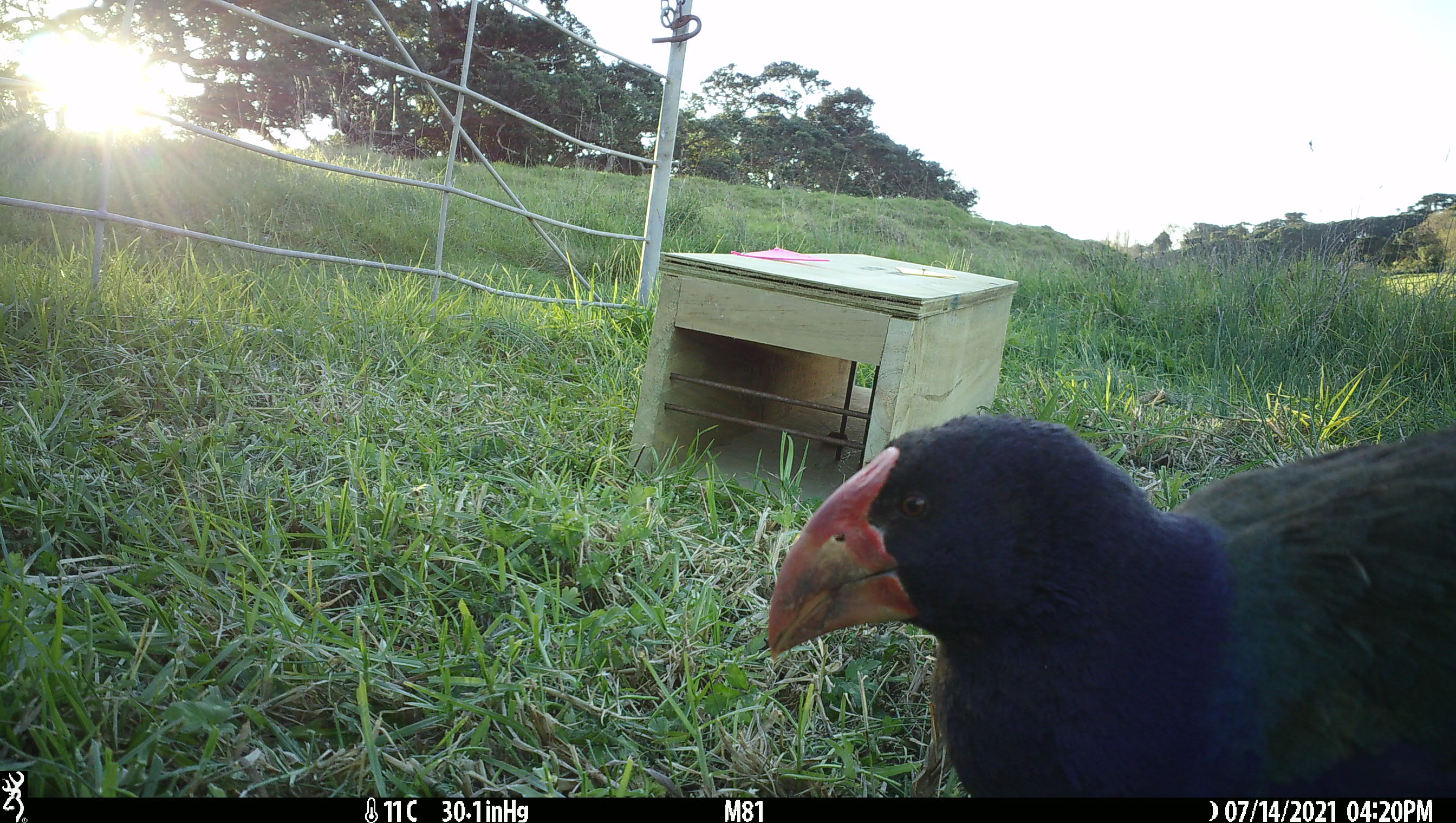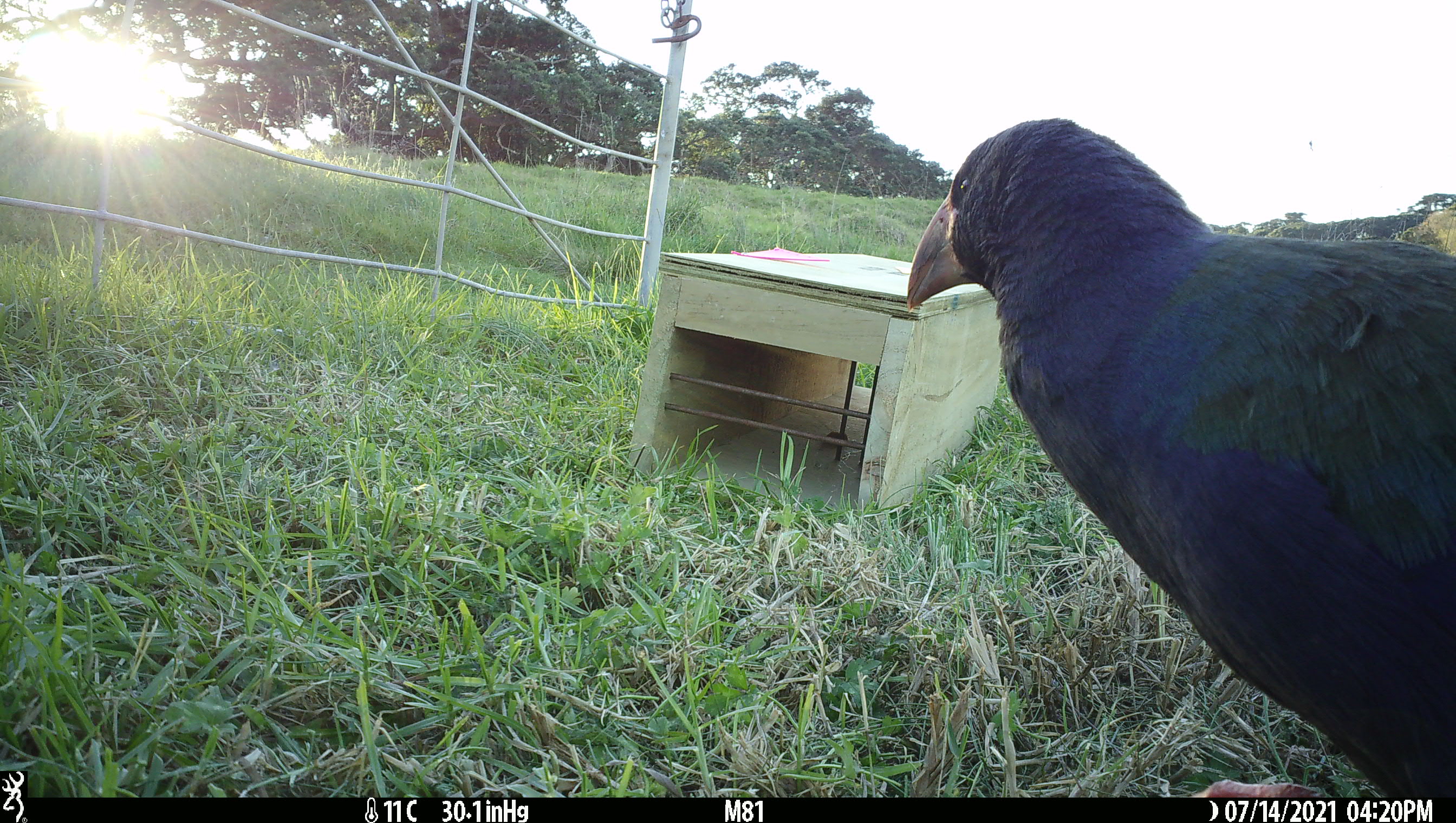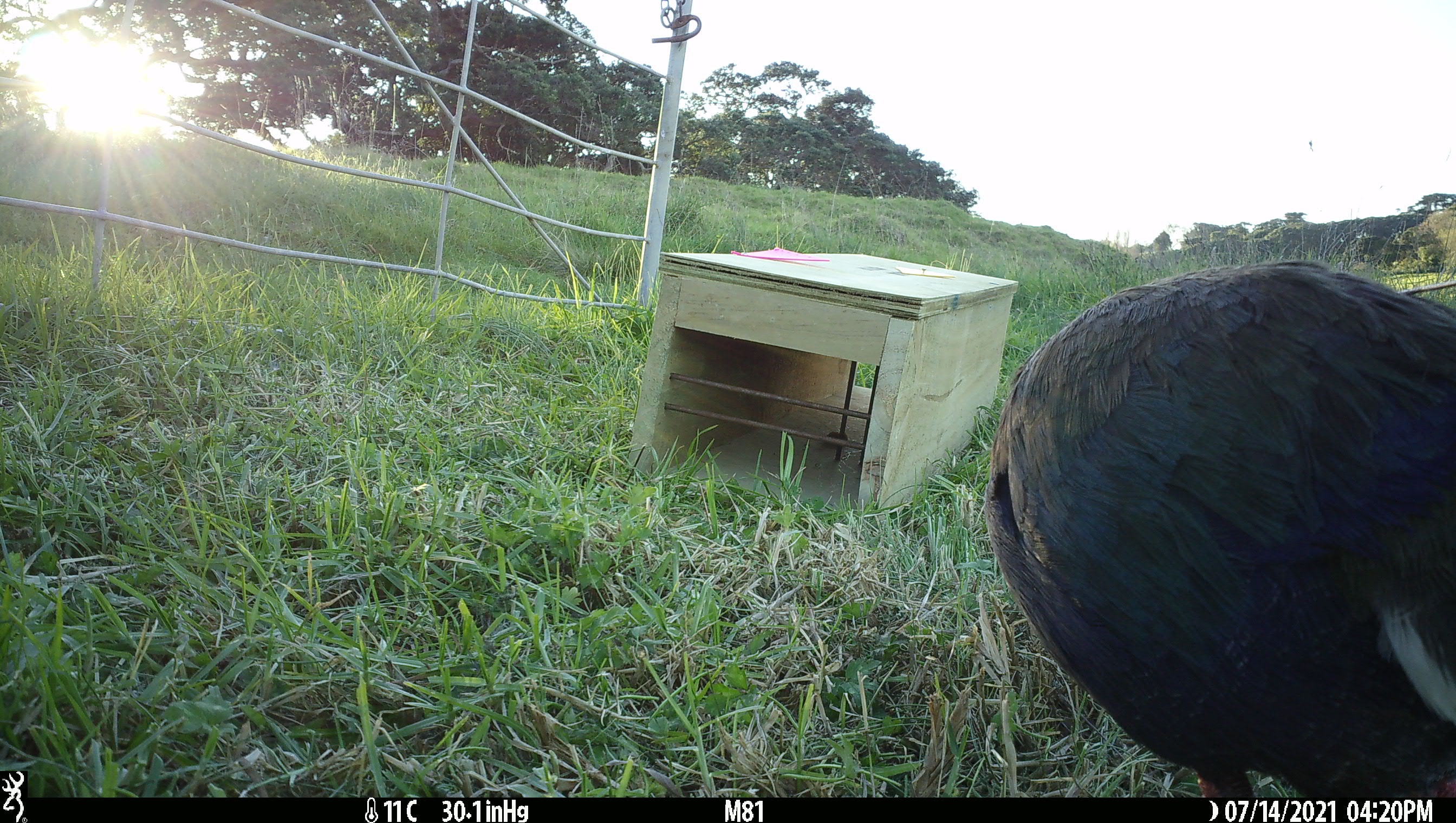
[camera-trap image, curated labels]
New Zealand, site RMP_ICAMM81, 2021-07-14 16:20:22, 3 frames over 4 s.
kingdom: Animalia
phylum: Chordata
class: Aves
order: Gruiformes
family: Rallidae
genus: Porphyrio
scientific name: Porphyrio mantelli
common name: takahe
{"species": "takahe (Porphyrio mantelli)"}